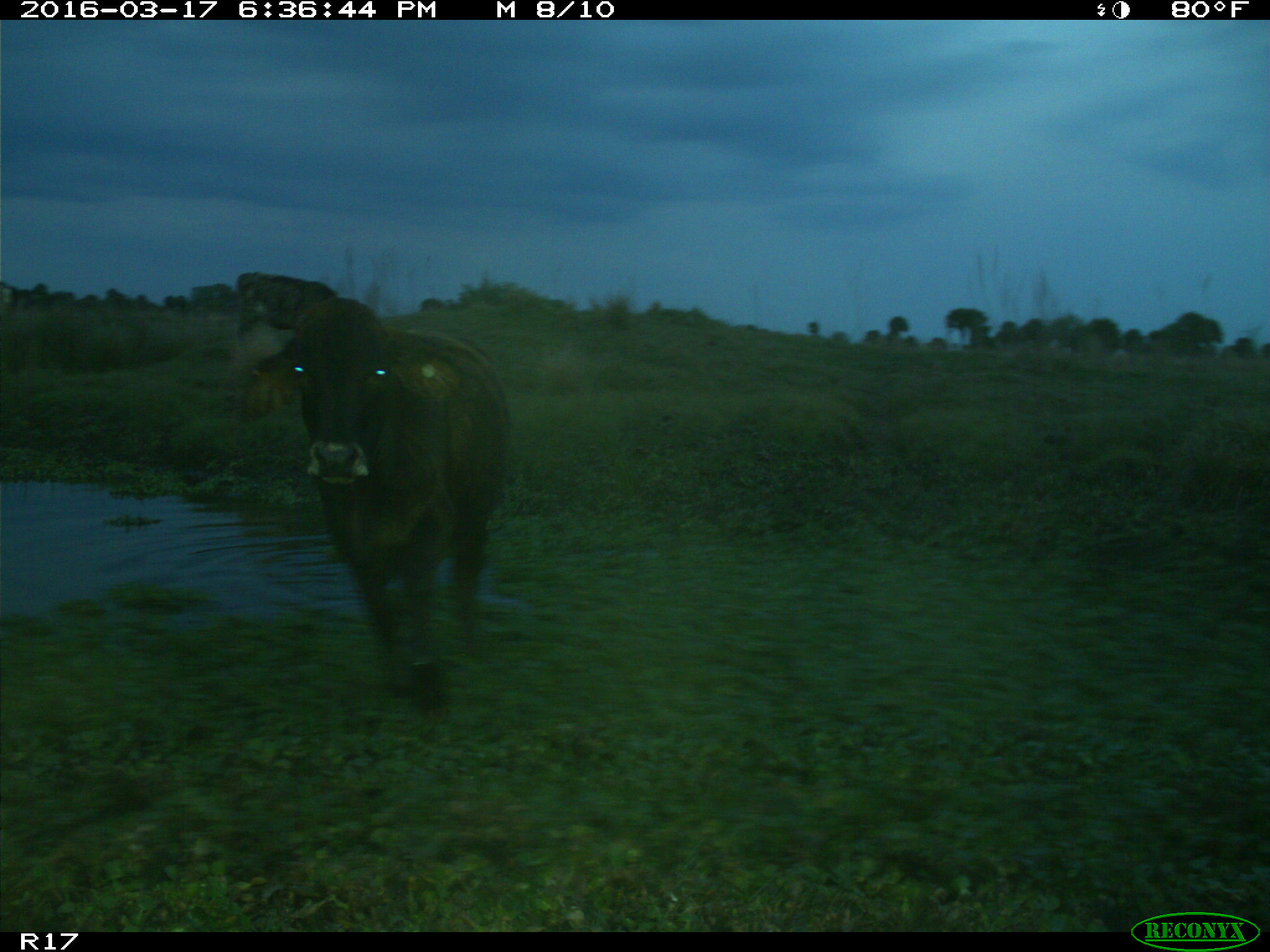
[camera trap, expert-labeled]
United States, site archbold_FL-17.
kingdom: Animalia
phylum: Chordata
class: Mammalia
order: Artiodactyla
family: Bovidae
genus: Bos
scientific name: Bos taurus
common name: domestic cow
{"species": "Bos taurus (domestic cow)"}